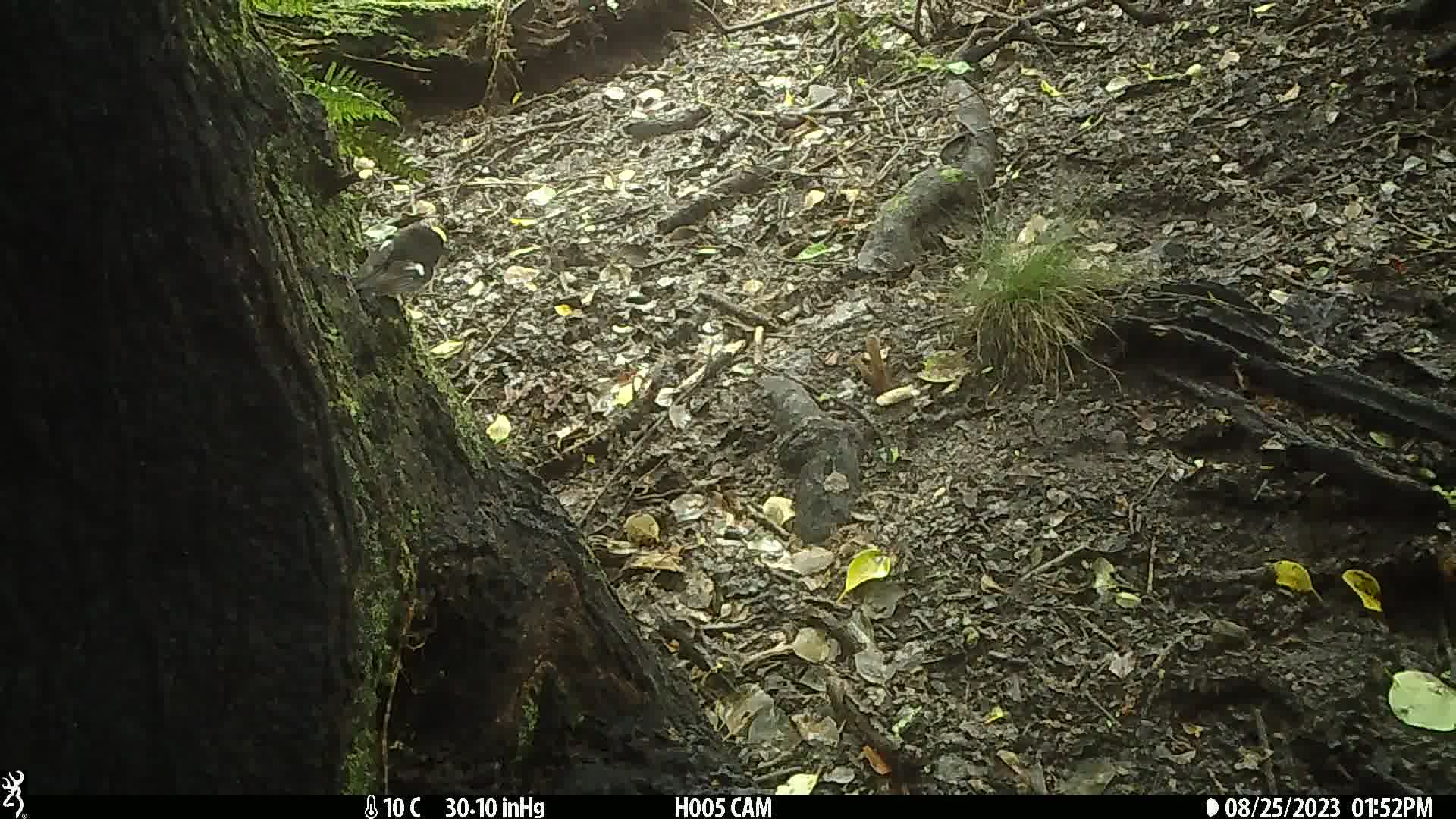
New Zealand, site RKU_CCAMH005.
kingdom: Animalia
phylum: Chordata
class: Aves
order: Passeriformes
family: Petroicidae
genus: Petroica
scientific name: Petroica macrocephala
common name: tomtit